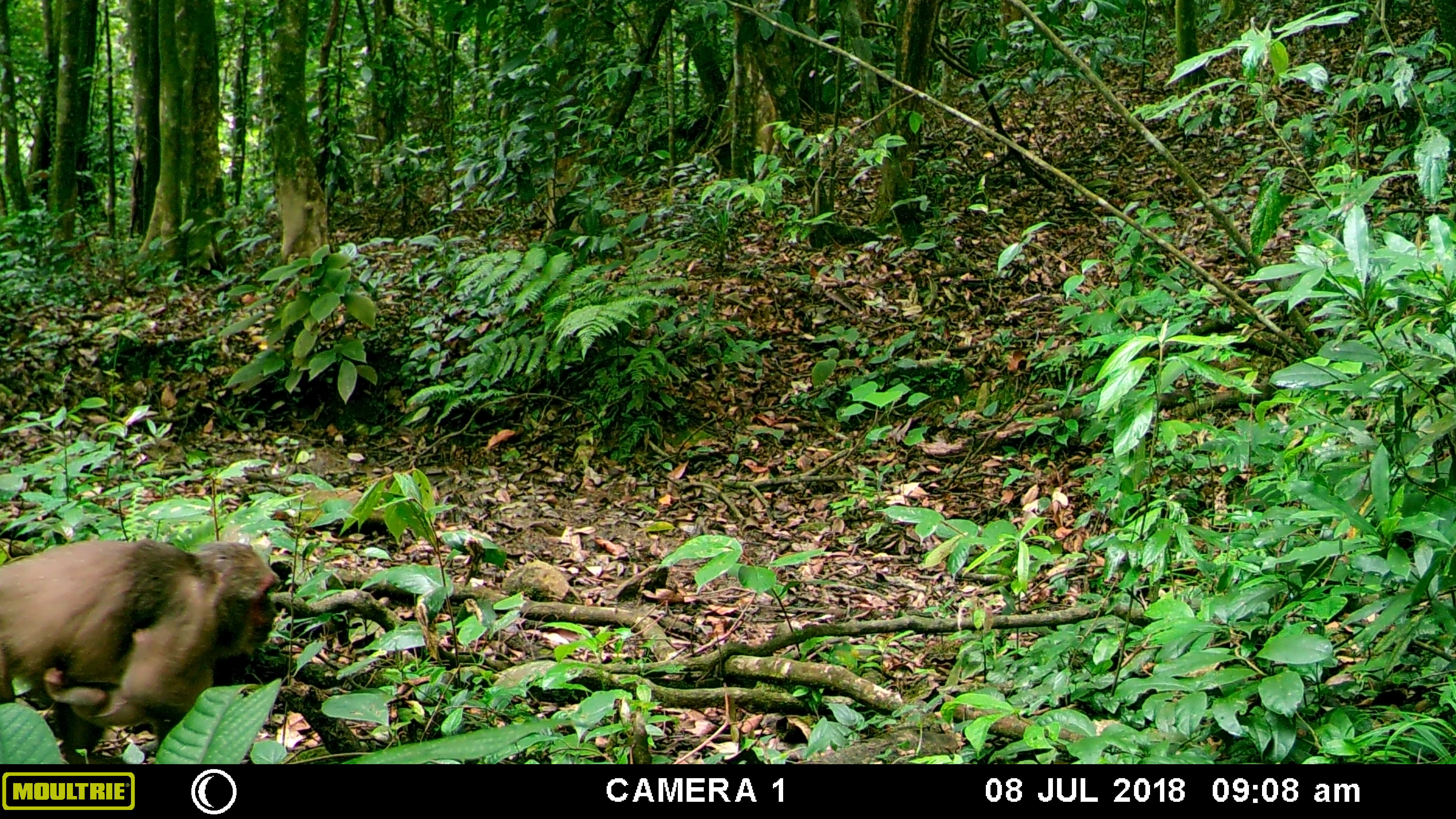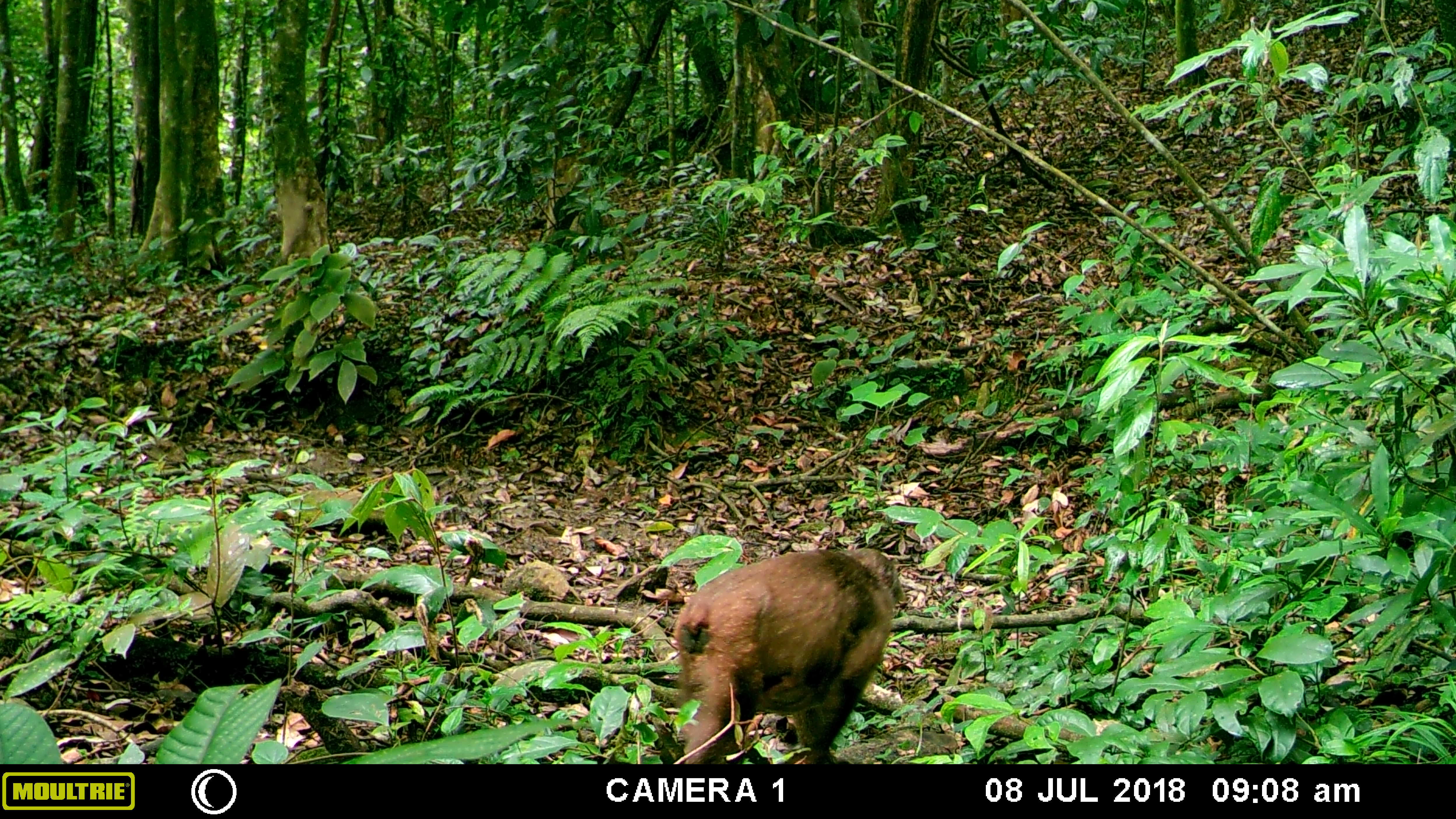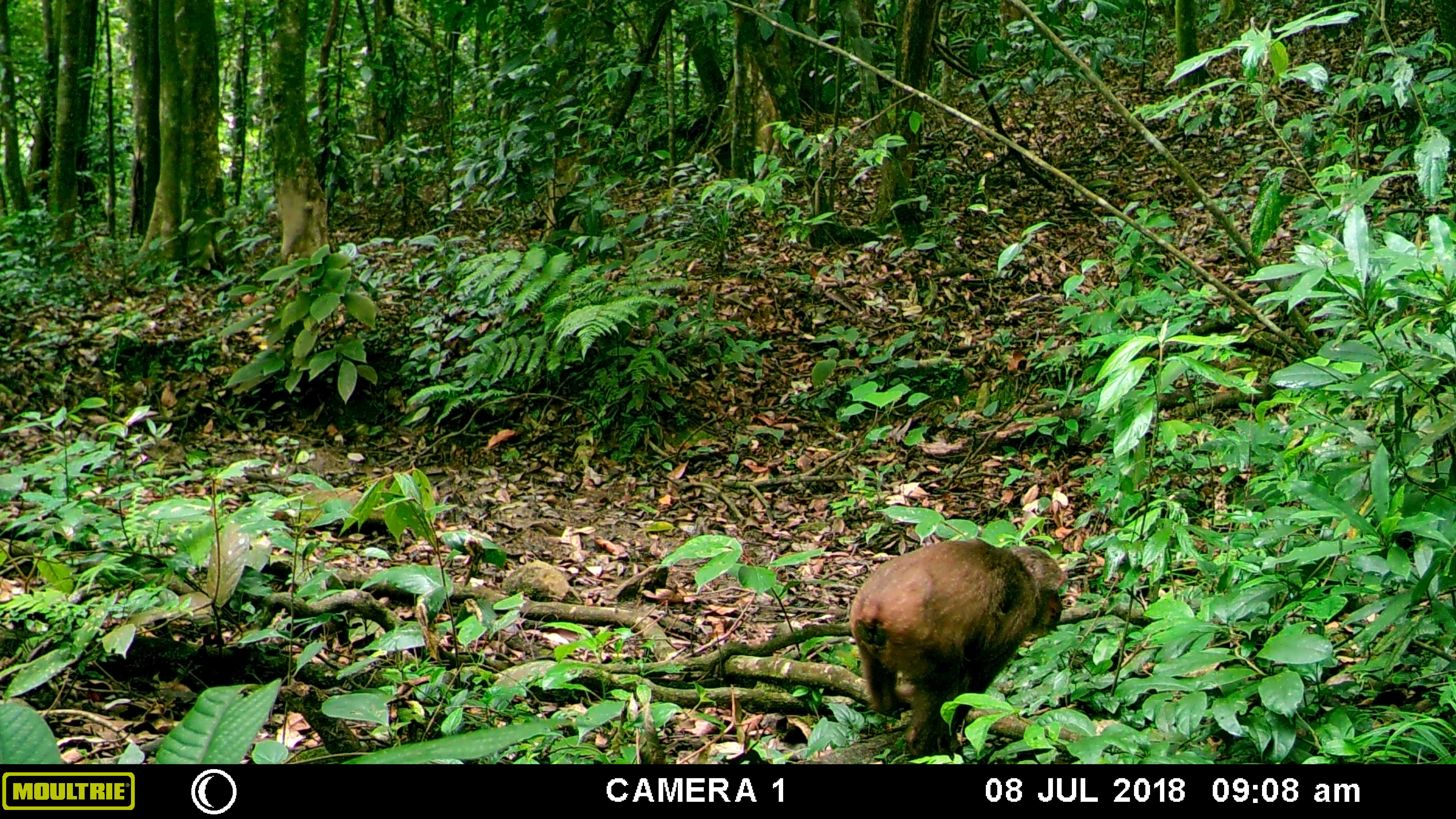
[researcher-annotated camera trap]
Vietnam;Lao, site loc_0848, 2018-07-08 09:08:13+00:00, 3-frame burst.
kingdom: Animalia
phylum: Chordata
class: Mammalia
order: Primates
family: Cercopithecidae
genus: Macaca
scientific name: Macaca arctoides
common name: stump-tailed macaque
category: stump tailed macaque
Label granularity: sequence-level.